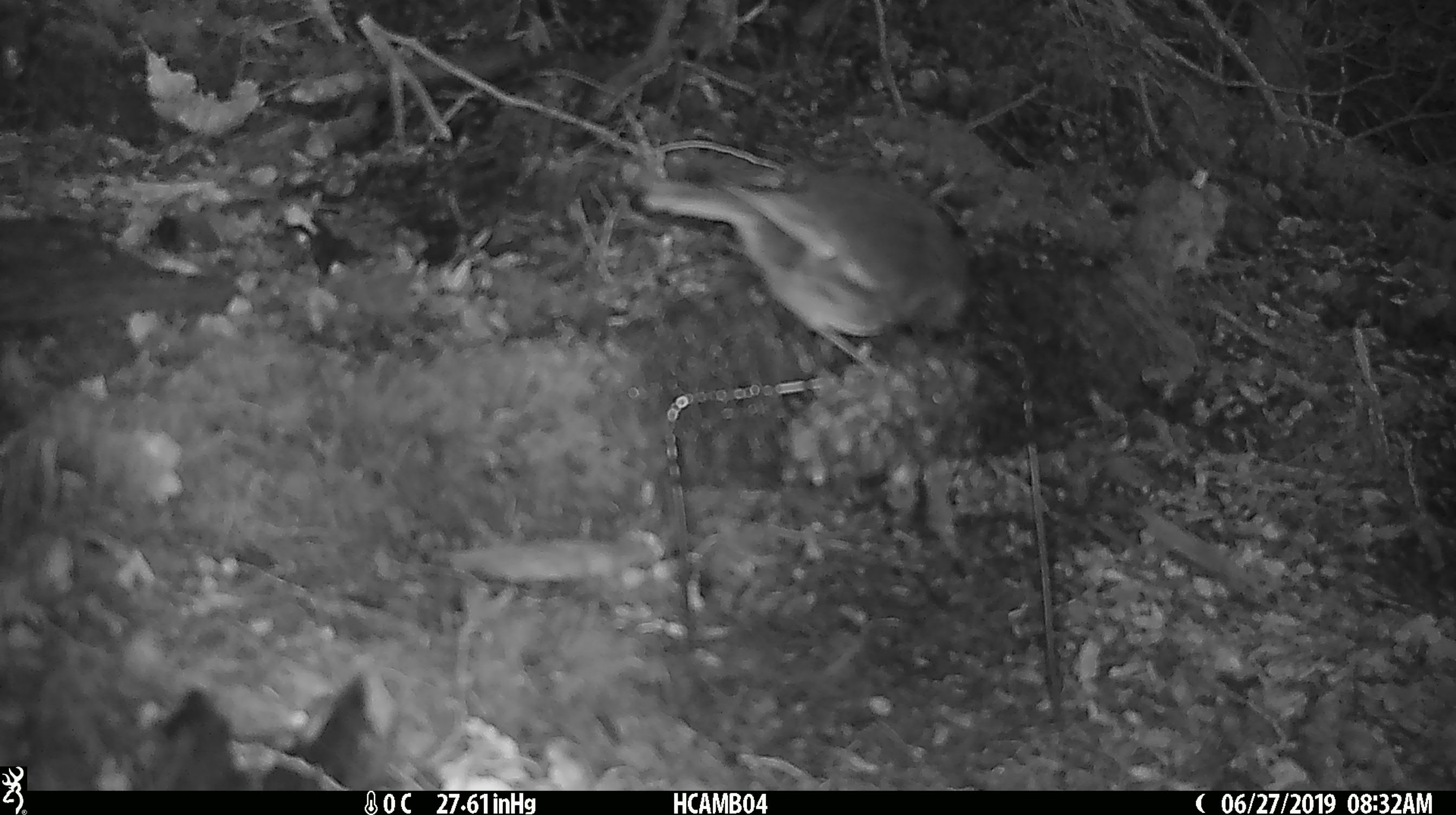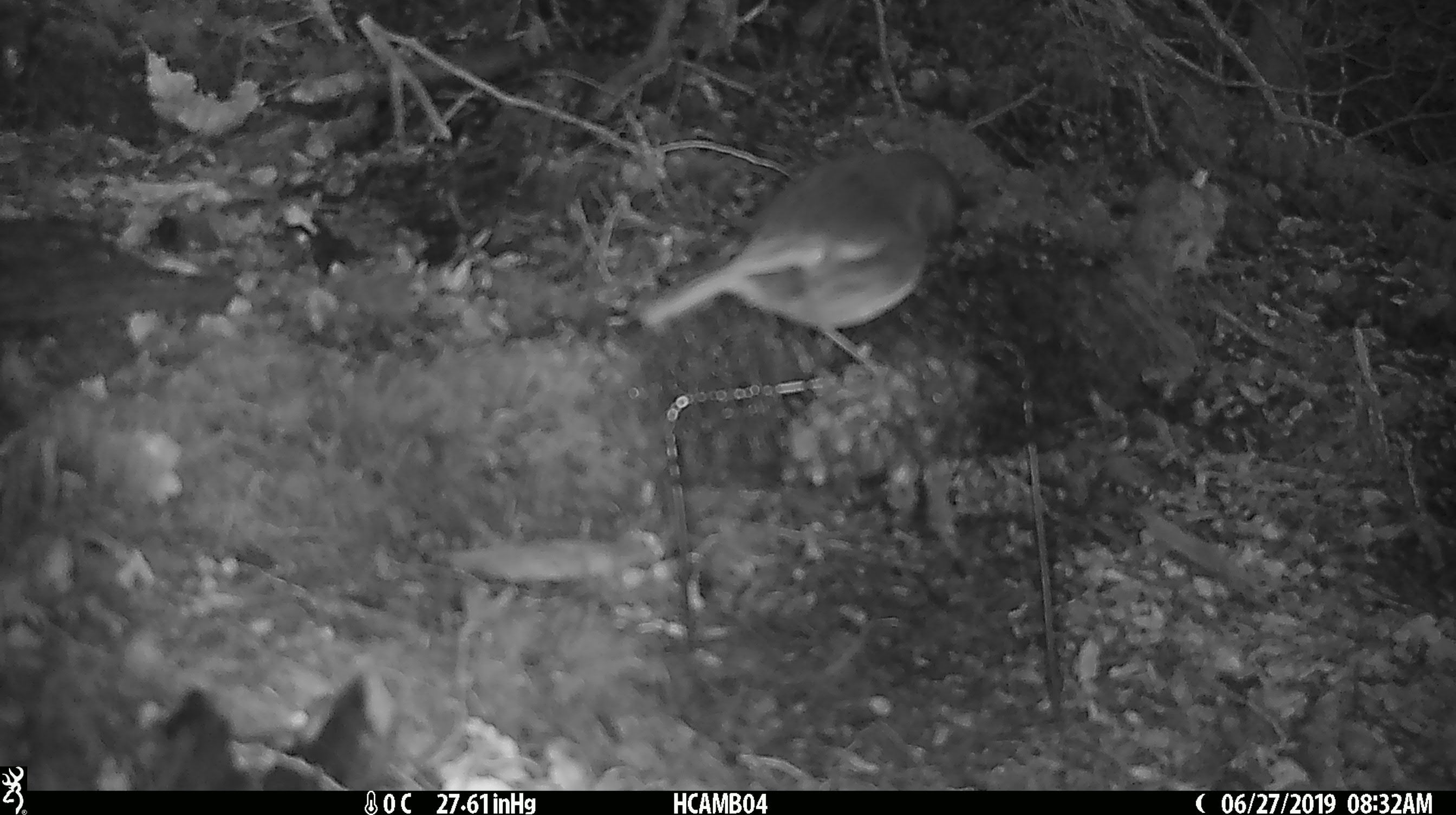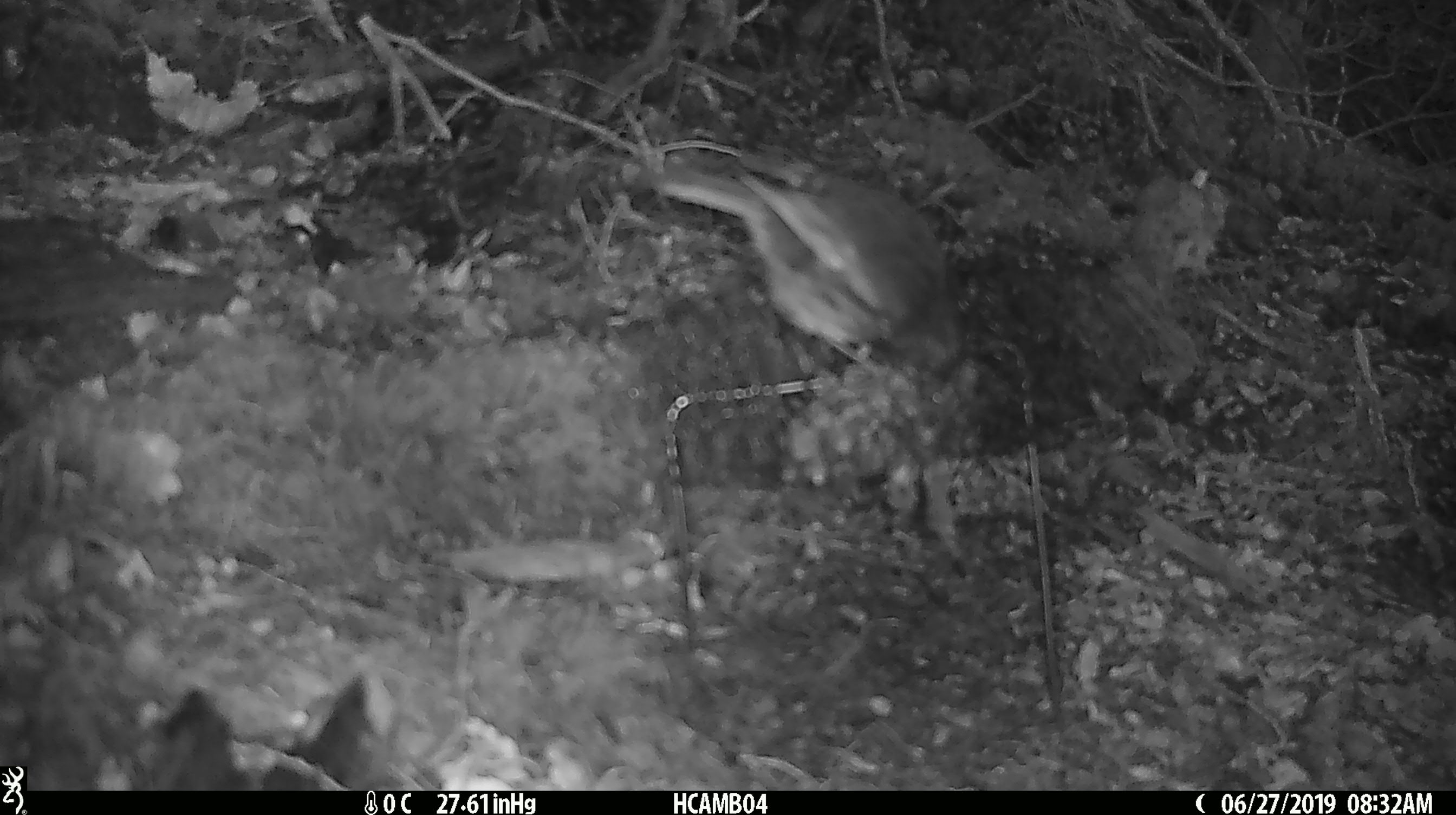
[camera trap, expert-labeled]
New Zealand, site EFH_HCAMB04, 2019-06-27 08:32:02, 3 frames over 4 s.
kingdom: Animalia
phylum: Chordata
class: Aves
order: Passeriformes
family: Petroicidae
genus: Petroica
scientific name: Petroica australis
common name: new zealand robin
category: robin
Robin (new zealand robin) (Petroica australis).